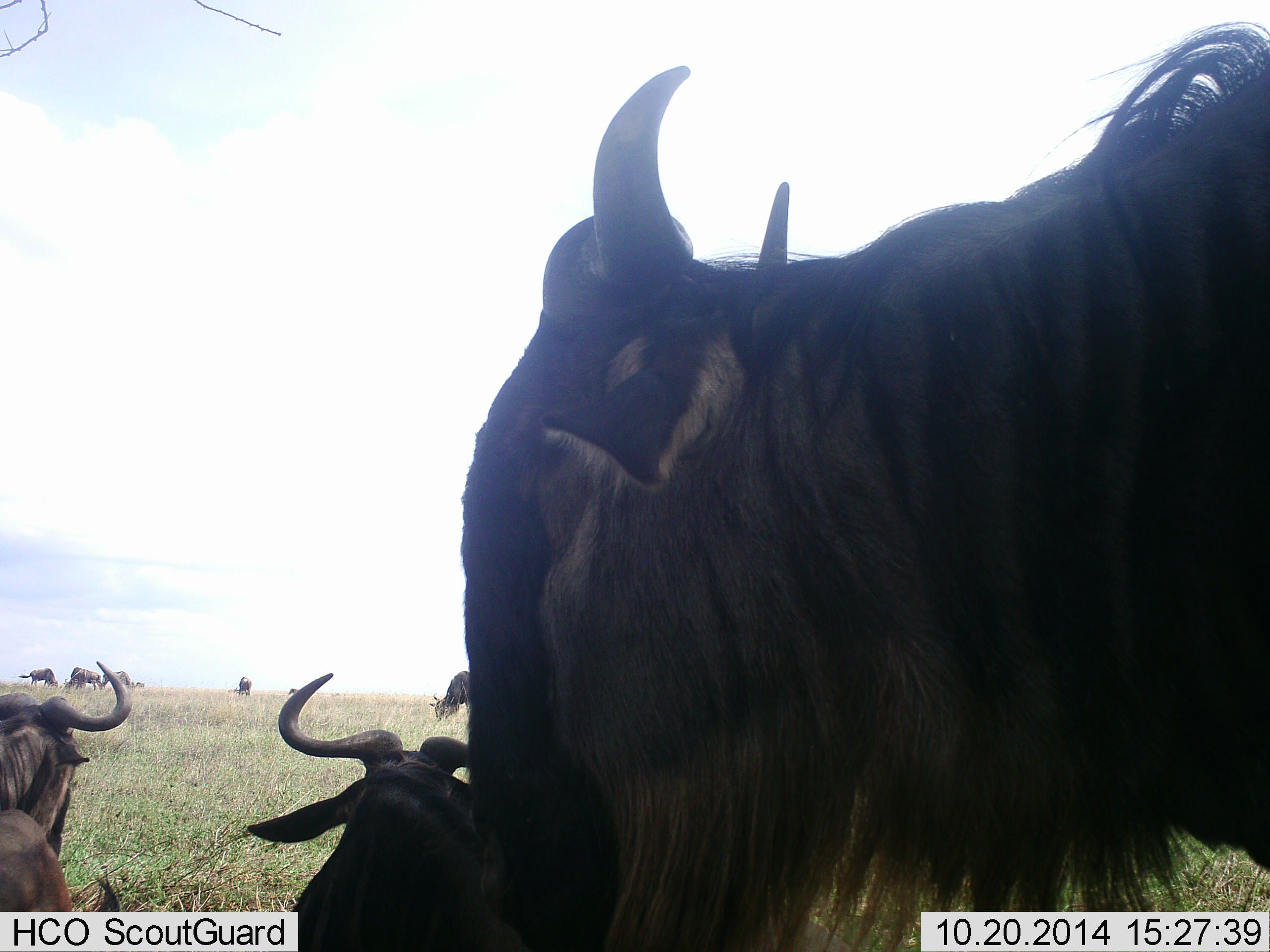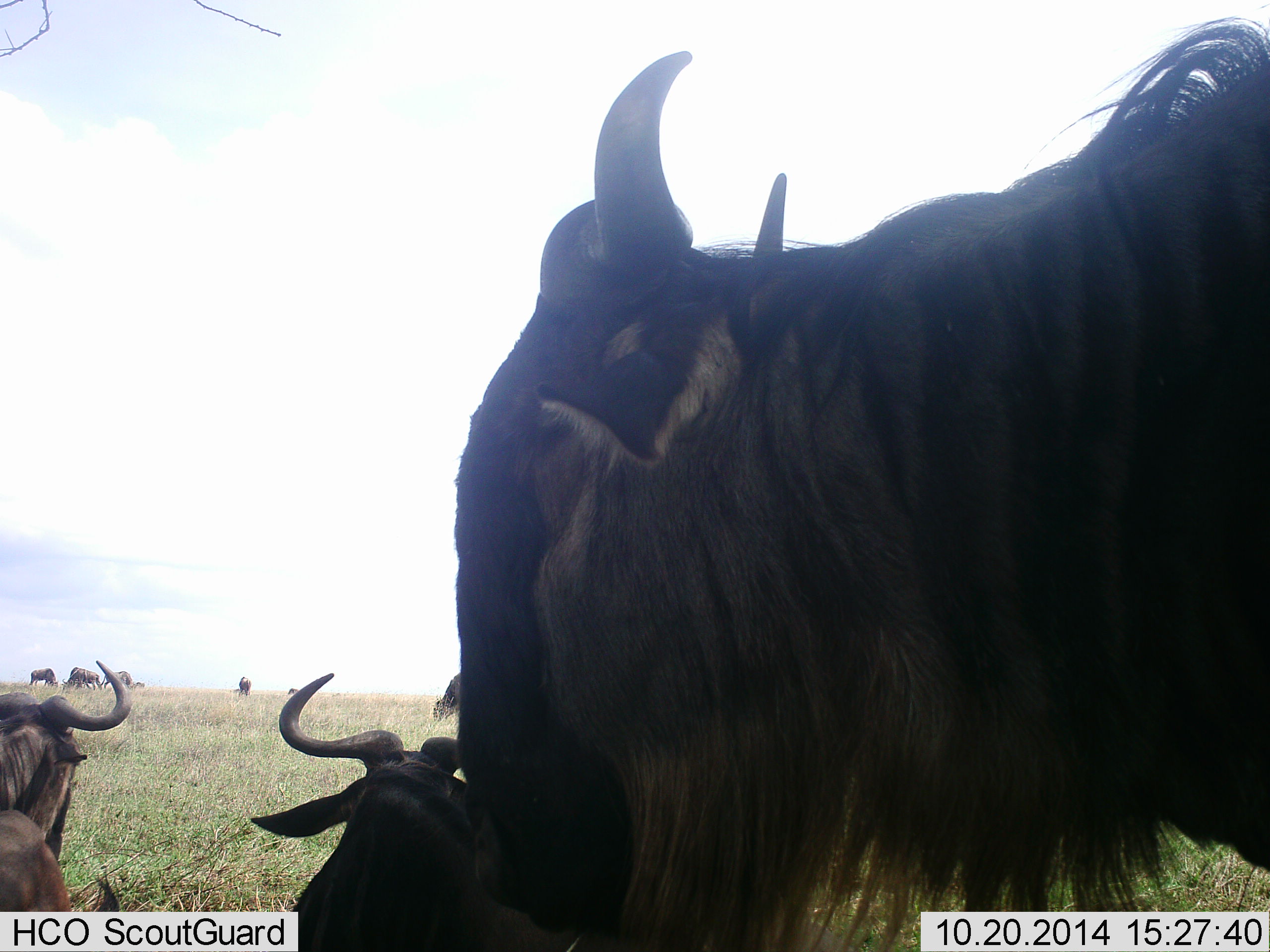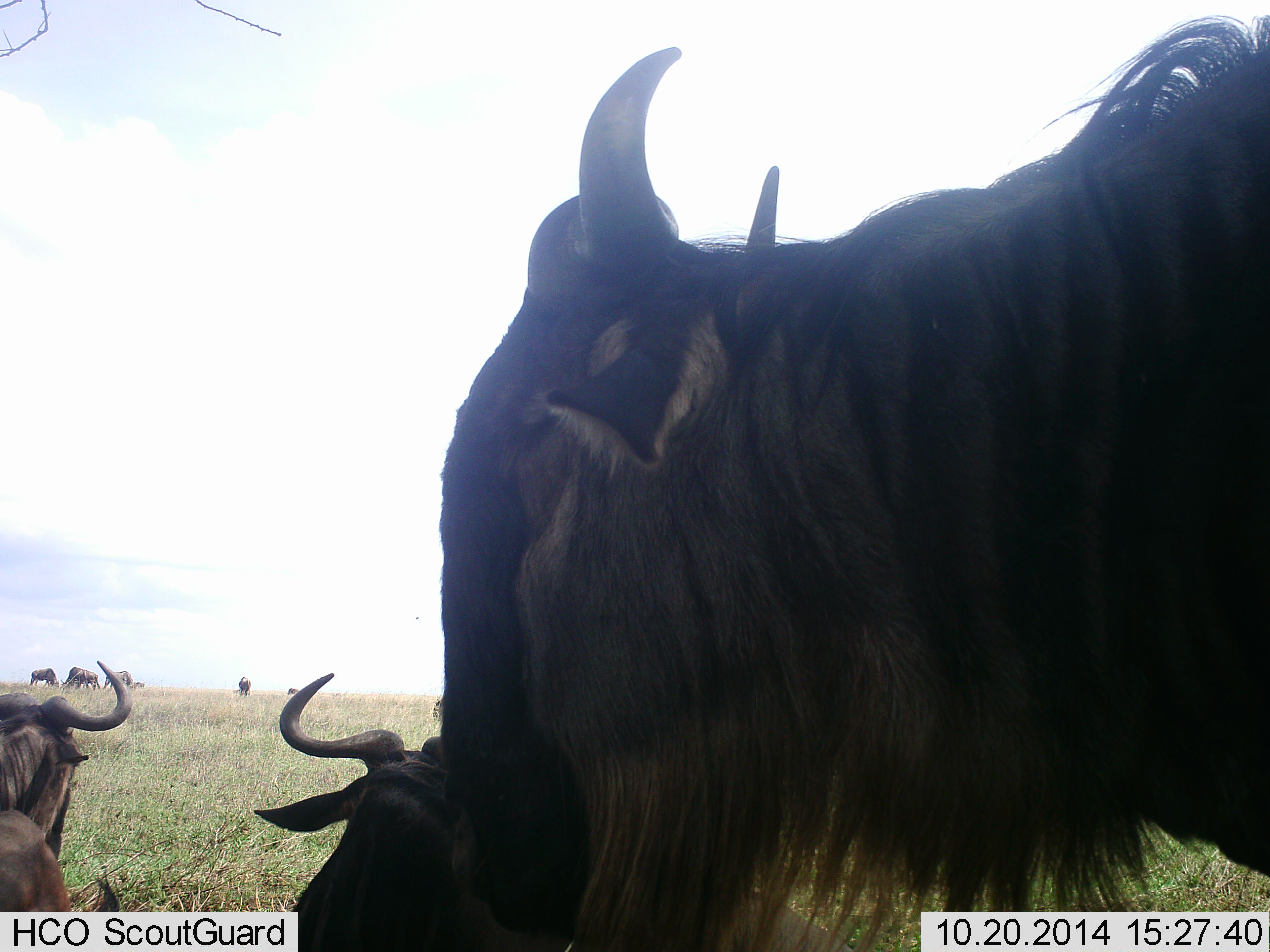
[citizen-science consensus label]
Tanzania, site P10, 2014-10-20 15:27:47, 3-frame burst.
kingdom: Animalia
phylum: Chordata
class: Mammalia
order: Artiodactyla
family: Bovidae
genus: Connochaetes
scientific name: Connochaetes taurinus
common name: blue wildebeest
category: wildebeest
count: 8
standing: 70%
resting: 80%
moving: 10%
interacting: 0%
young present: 0%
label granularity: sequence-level